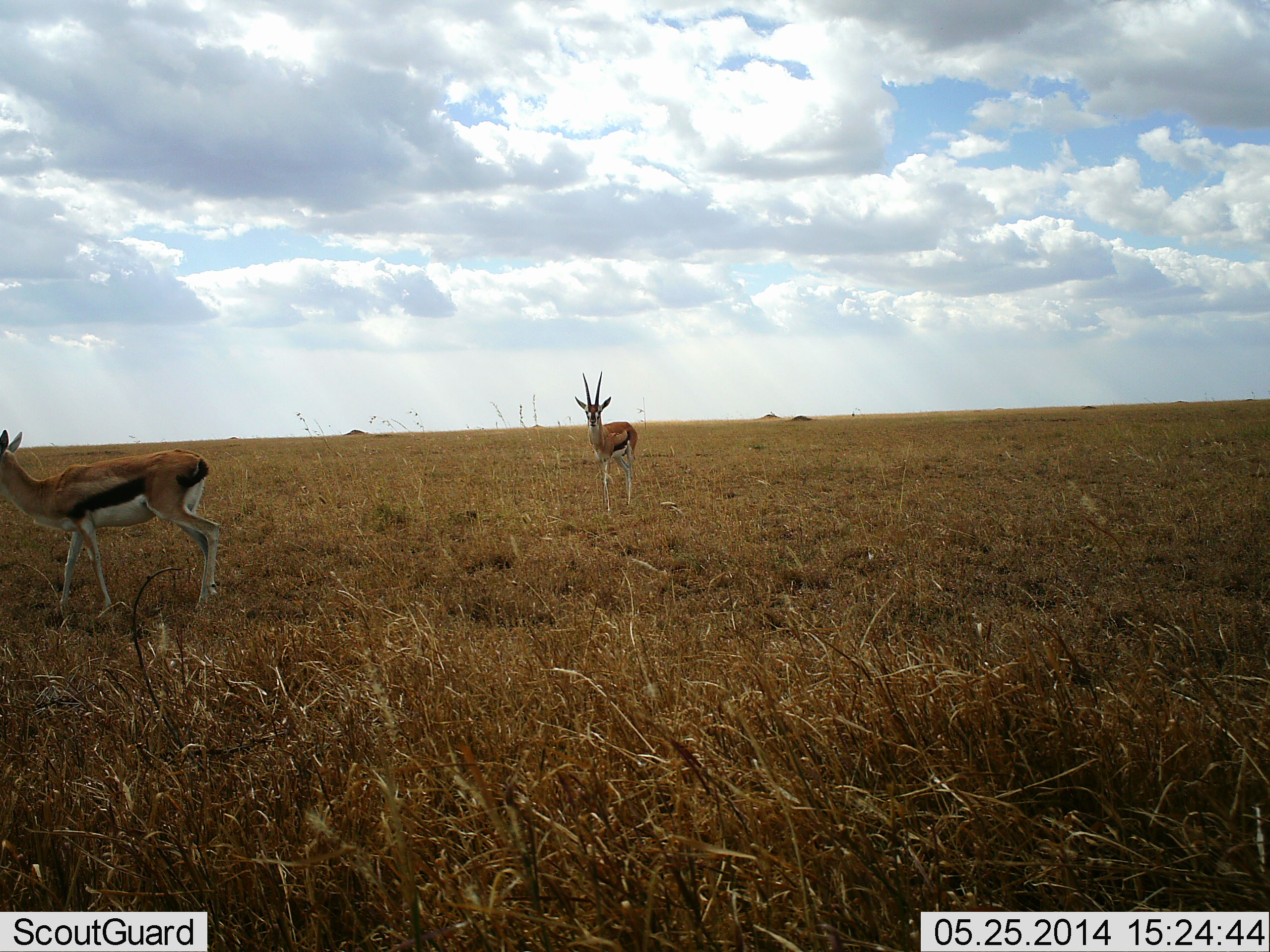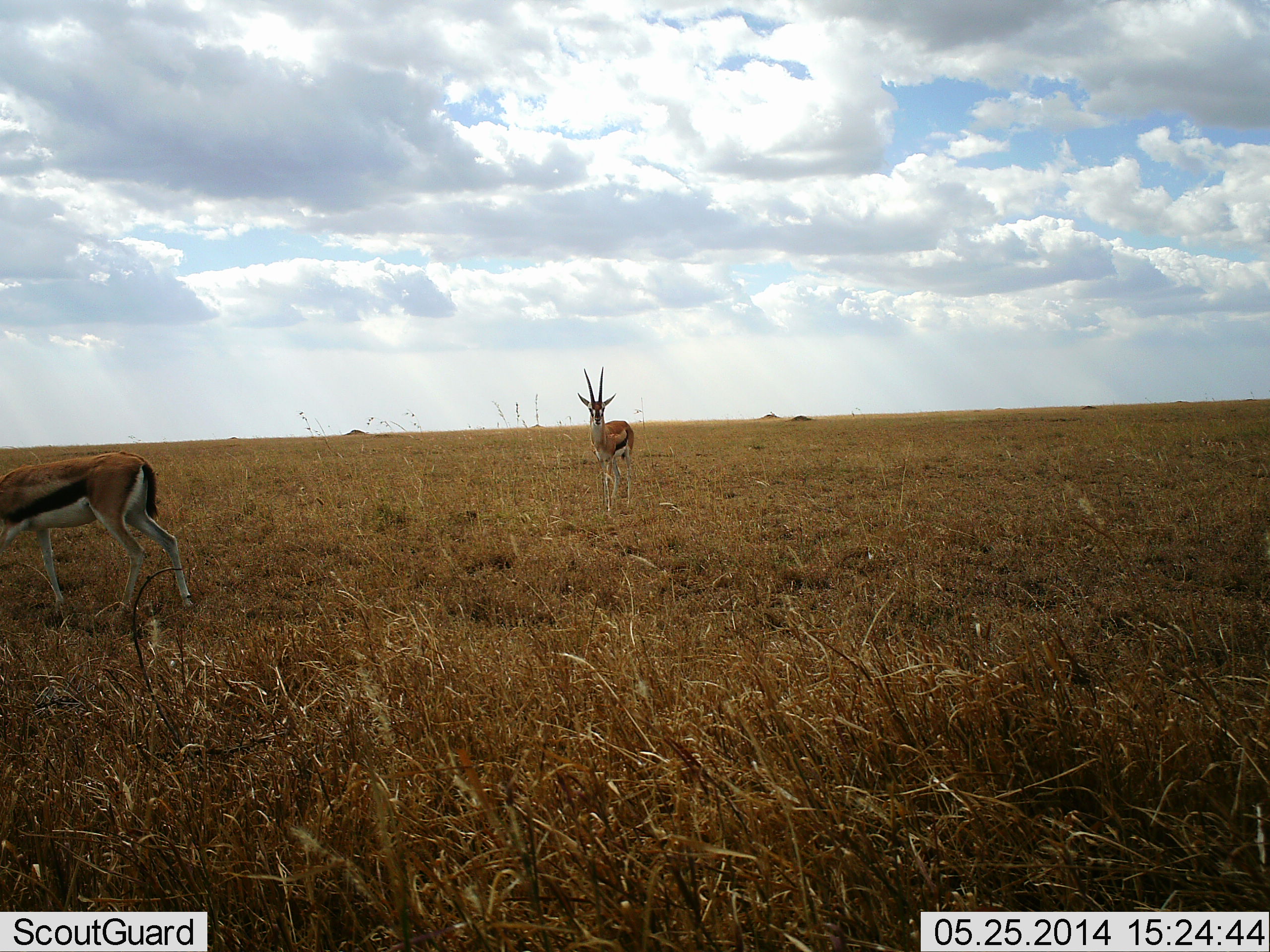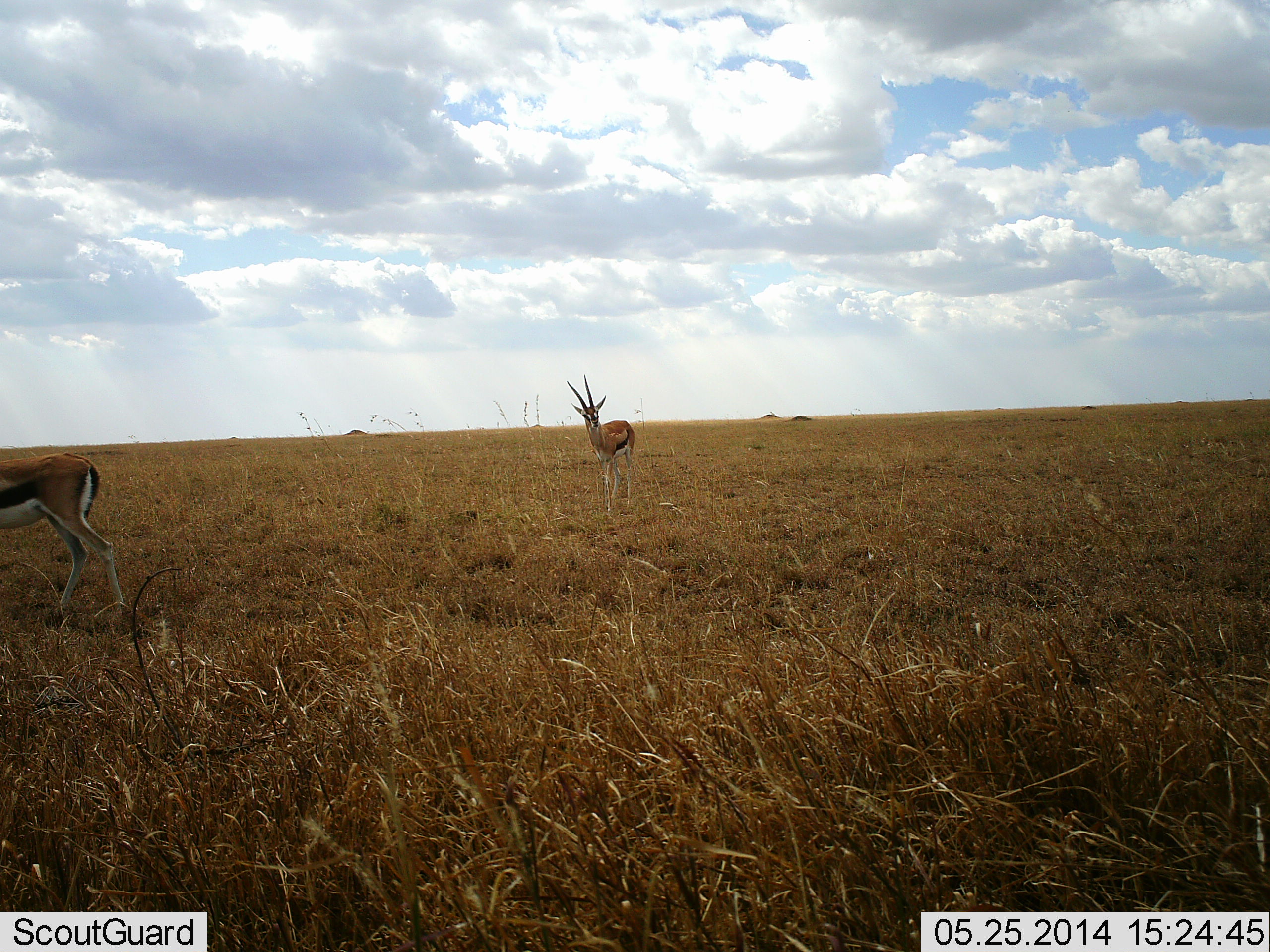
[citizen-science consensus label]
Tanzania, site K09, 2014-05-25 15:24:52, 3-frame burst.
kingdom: Animalia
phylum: Chordata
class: Mammalia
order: Artiodactyla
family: Bovidae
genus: Eudorcas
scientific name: Eudorcas thomsonii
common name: thomson's gazelle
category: gazellethomsons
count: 2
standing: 91%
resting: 0%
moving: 64%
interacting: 0%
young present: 0%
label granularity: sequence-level